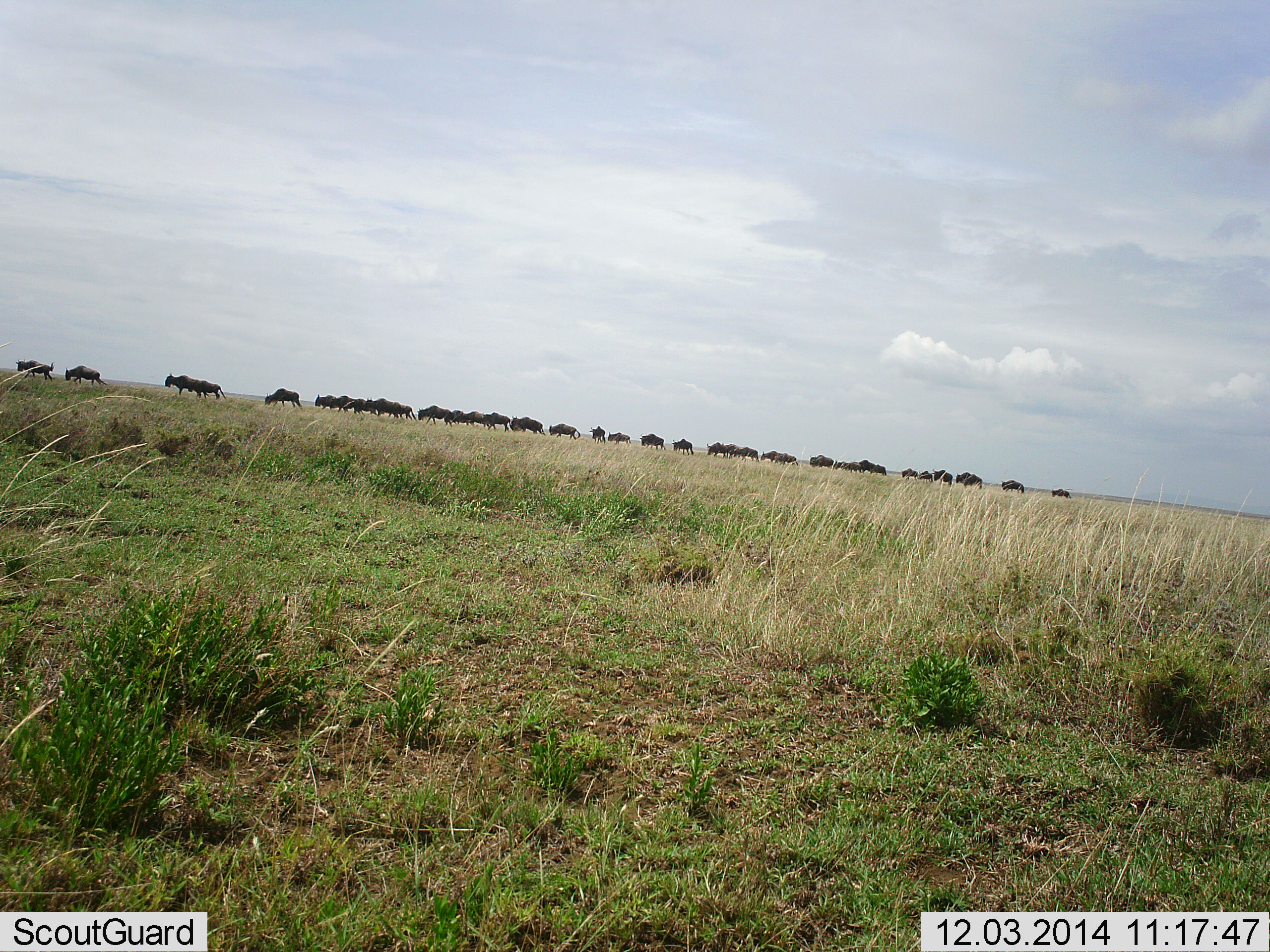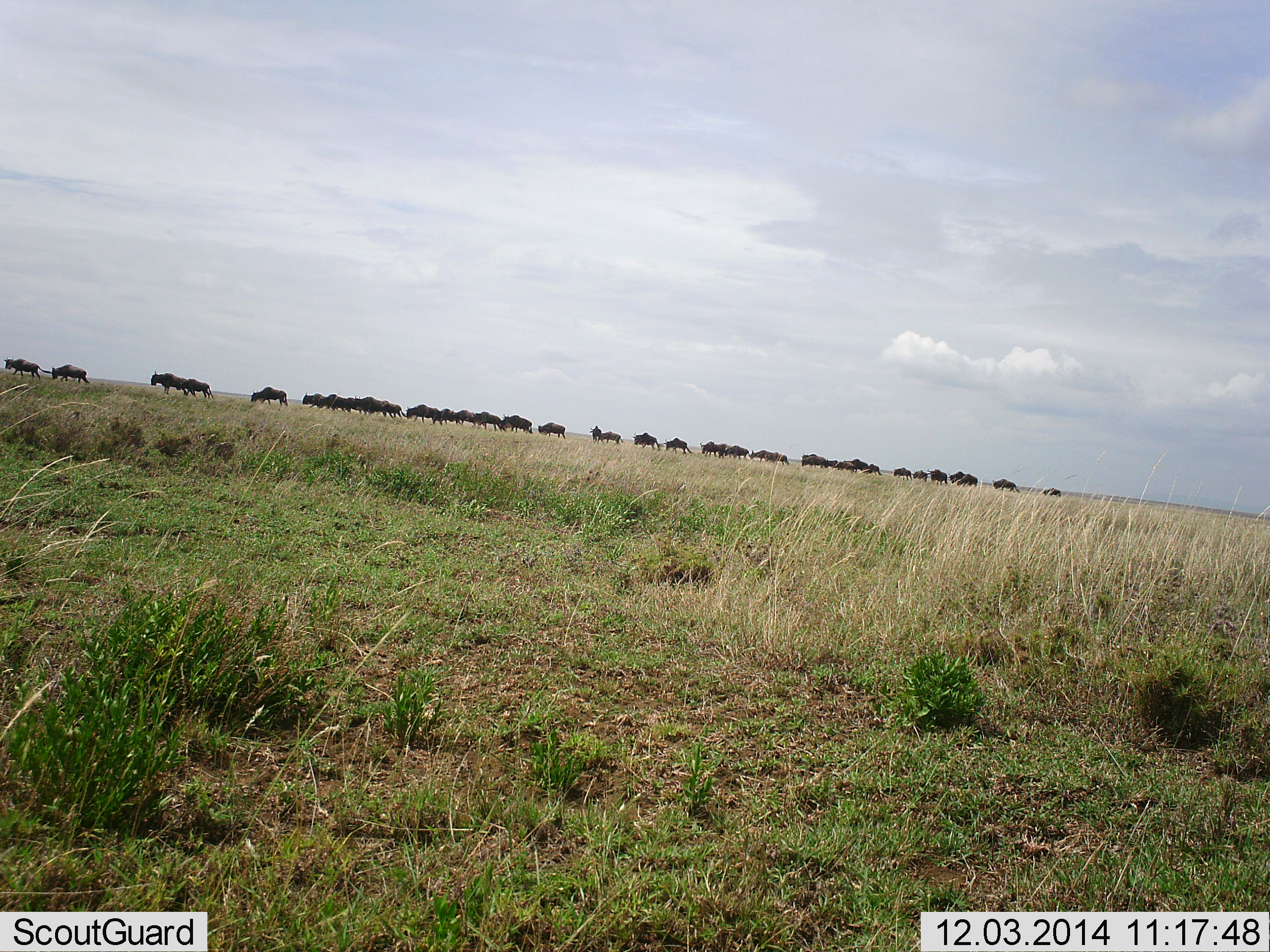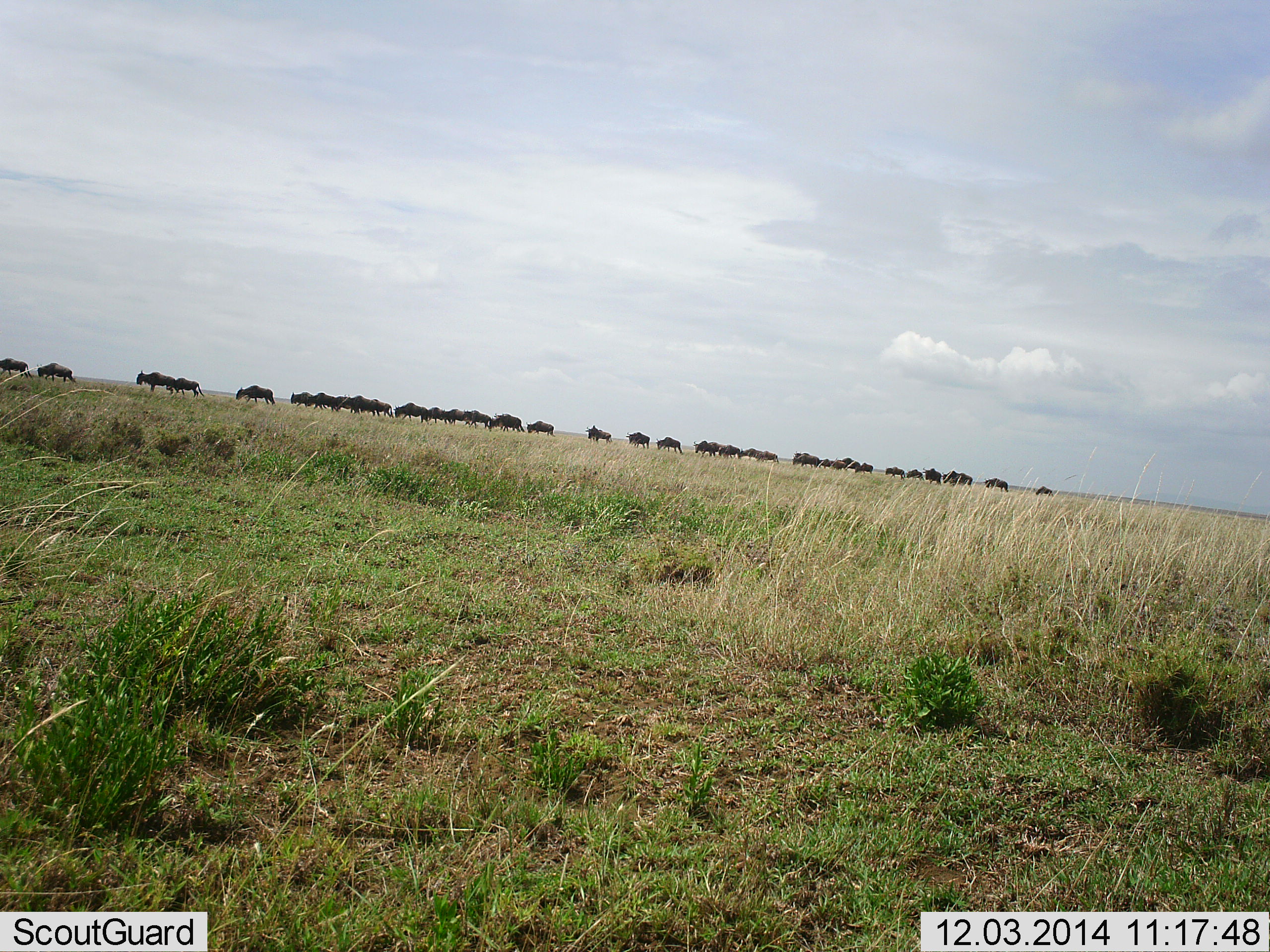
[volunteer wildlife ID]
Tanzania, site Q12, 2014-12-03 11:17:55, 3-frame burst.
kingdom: Animalia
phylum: Chordata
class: Mammalia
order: Artiodactyla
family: Bovidae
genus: Connochaetes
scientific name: Connochaetes taurinus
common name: blue wildebeest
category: wildebeest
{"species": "wildebeest (blue wildebeest) (Connochaetes taurinus)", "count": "11-50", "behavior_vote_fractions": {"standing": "0%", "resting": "0%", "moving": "100%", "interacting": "0%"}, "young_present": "0%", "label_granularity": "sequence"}